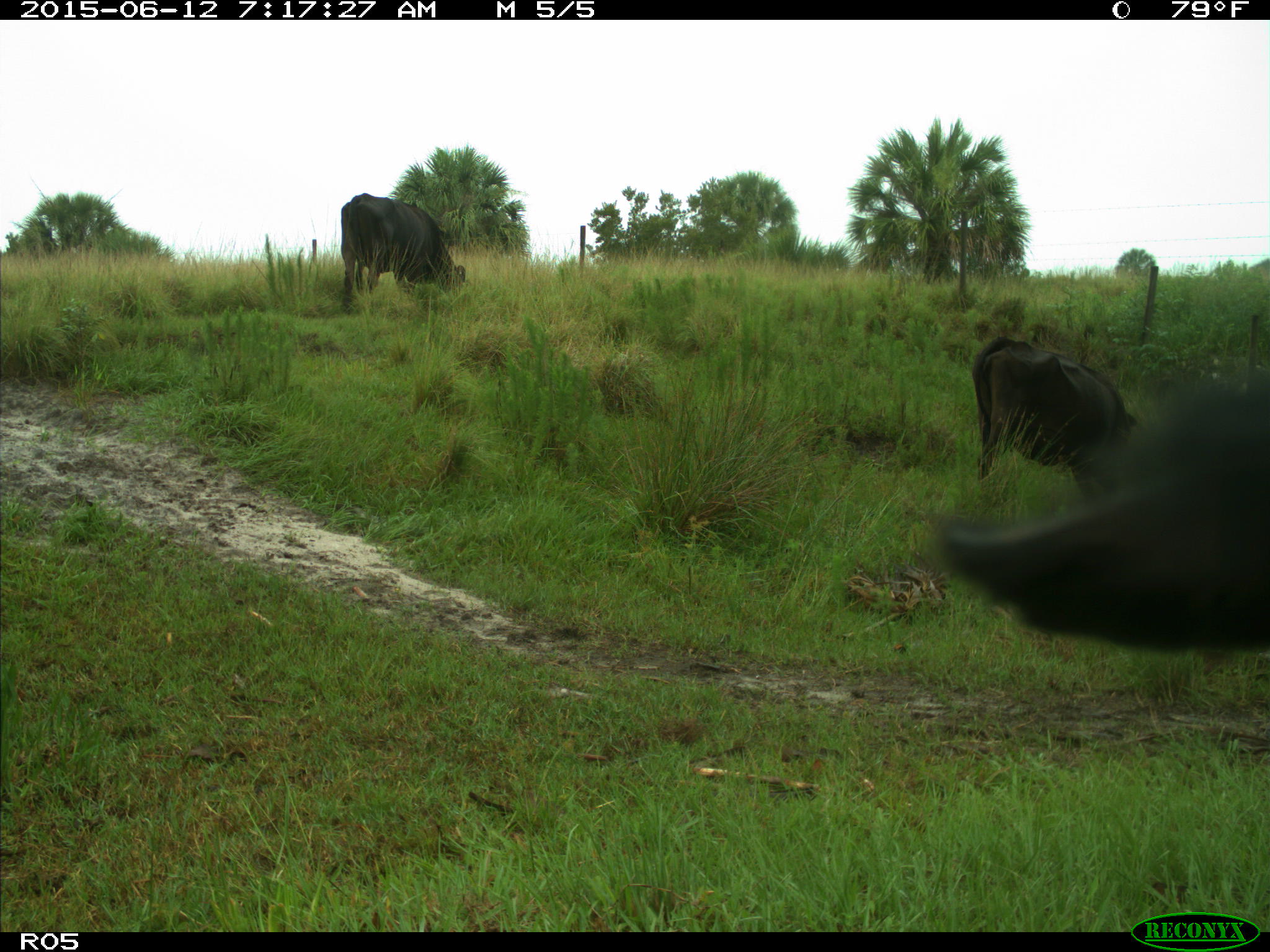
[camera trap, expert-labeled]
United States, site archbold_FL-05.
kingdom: Animalia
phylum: Chordata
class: Mammalia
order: Artiodactyla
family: Bovidae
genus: Bos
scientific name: Bos taurus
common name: domestic cow